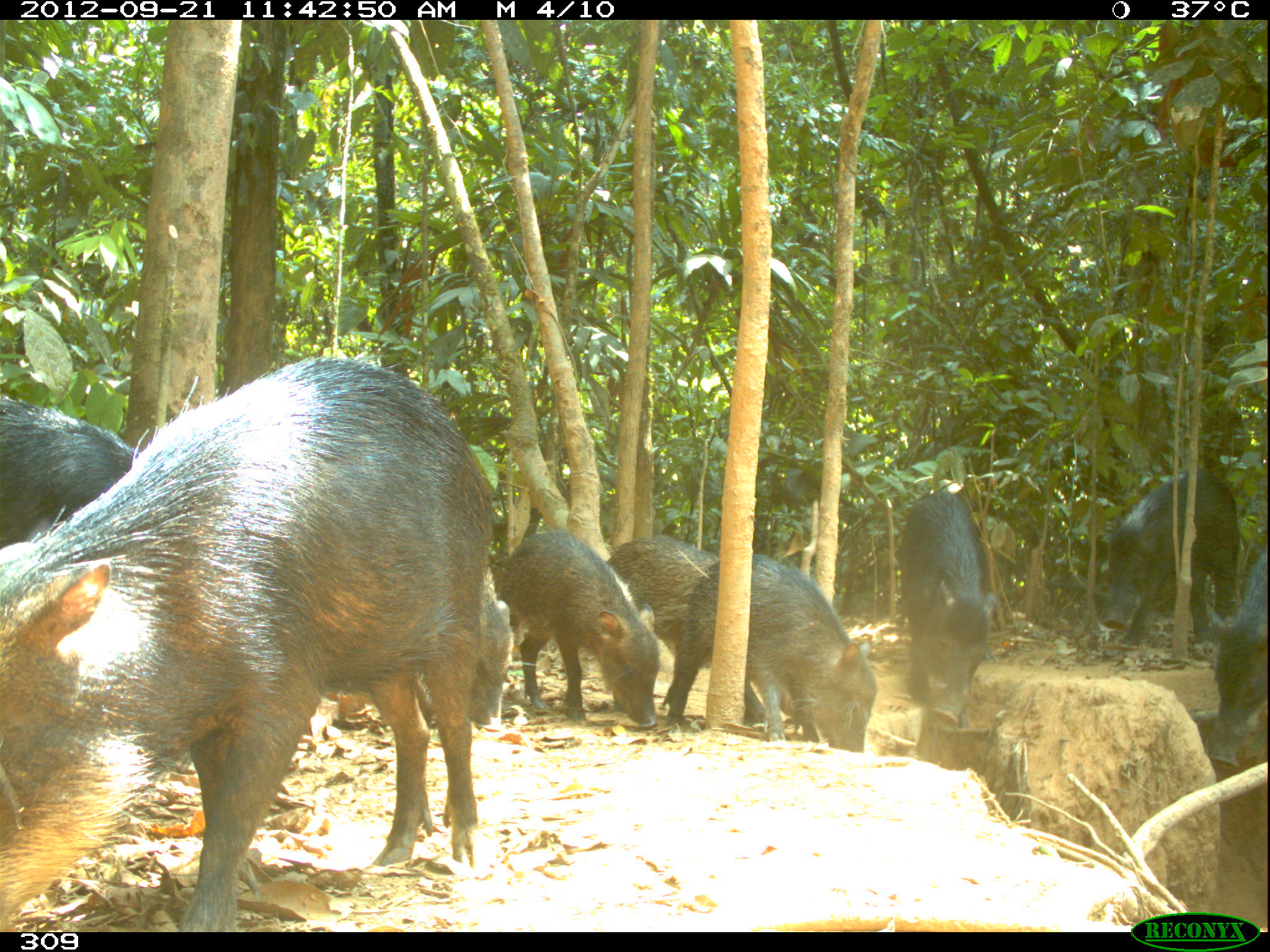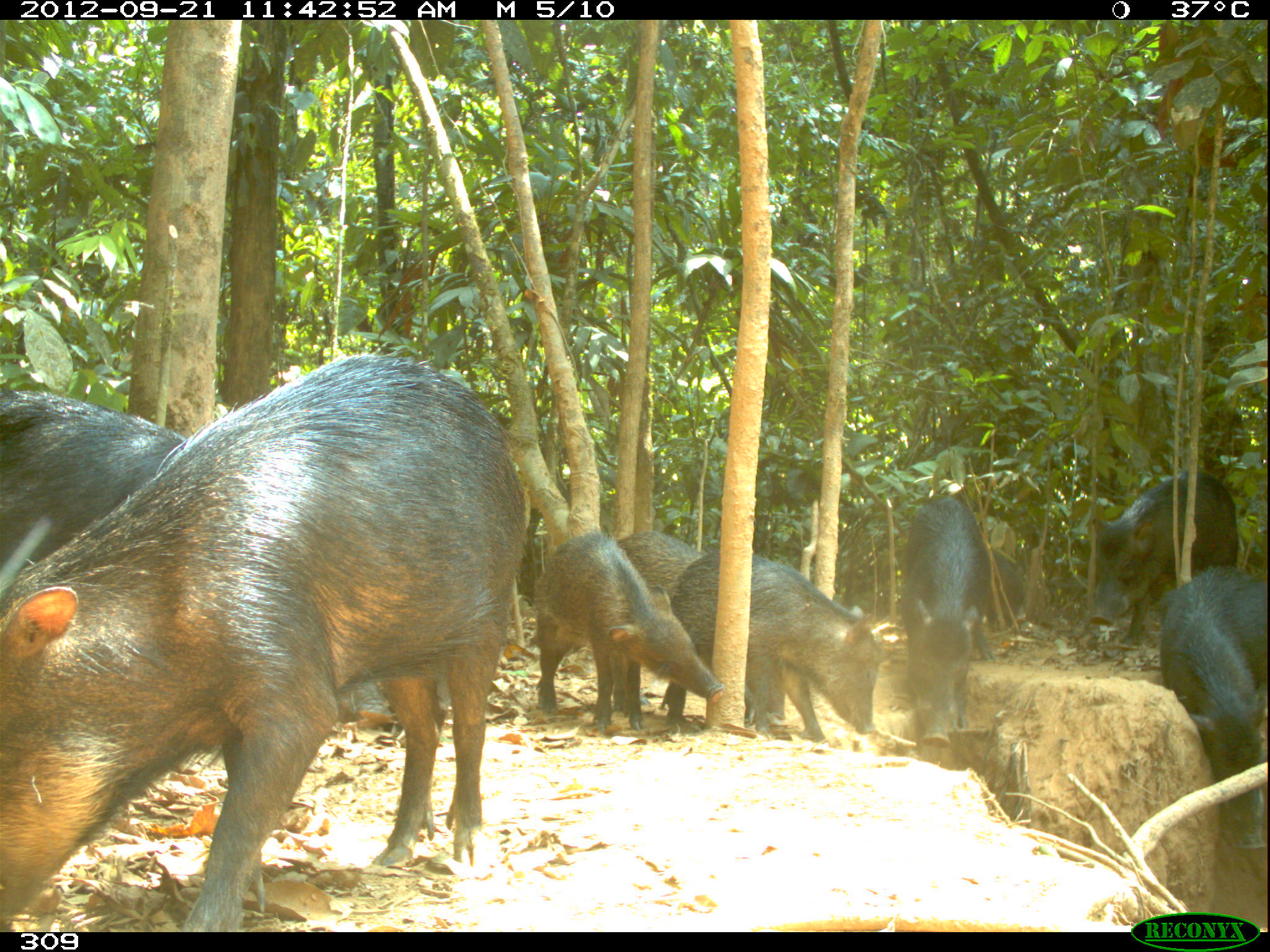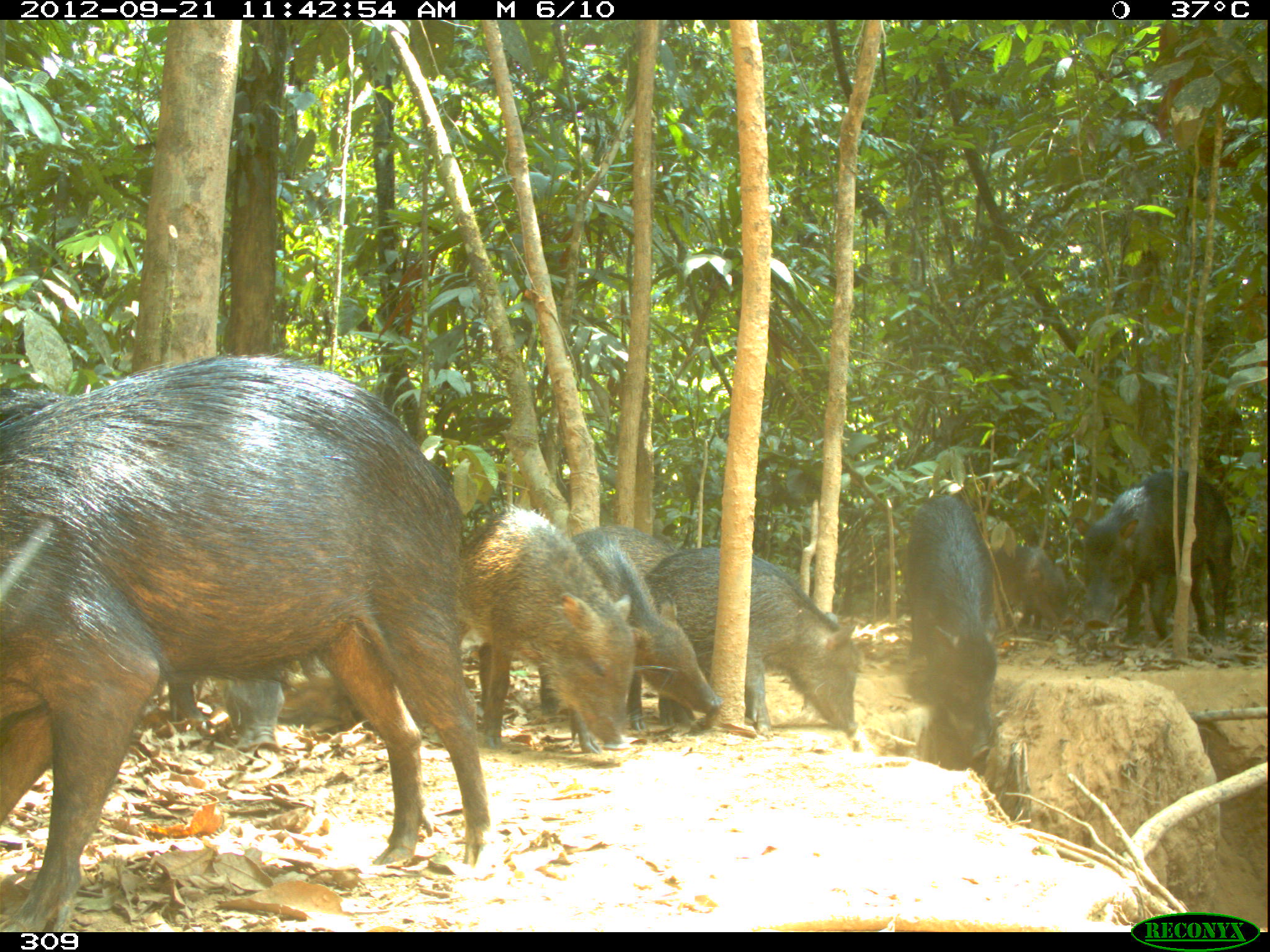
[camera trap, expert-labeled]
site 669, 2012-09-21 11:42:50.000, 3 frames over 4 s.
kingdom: Animalia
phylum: Chordata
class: Mammalia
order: Artiodactyla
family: Tayassuidae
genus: Tayassu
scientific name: Tayassu pecari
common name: white-lipped peccary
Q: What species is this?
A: Tayassu pecari (white-lipped peccary).